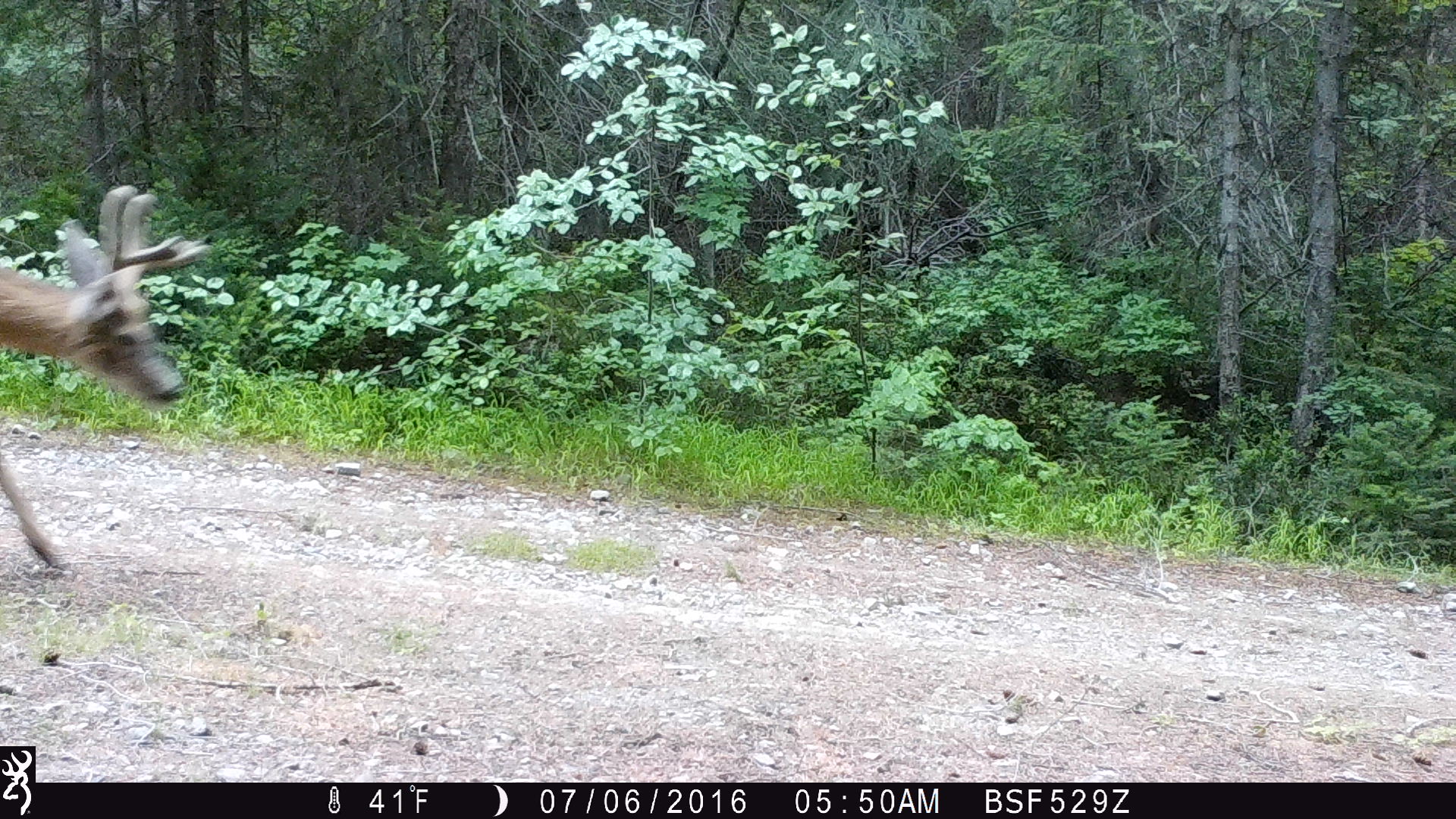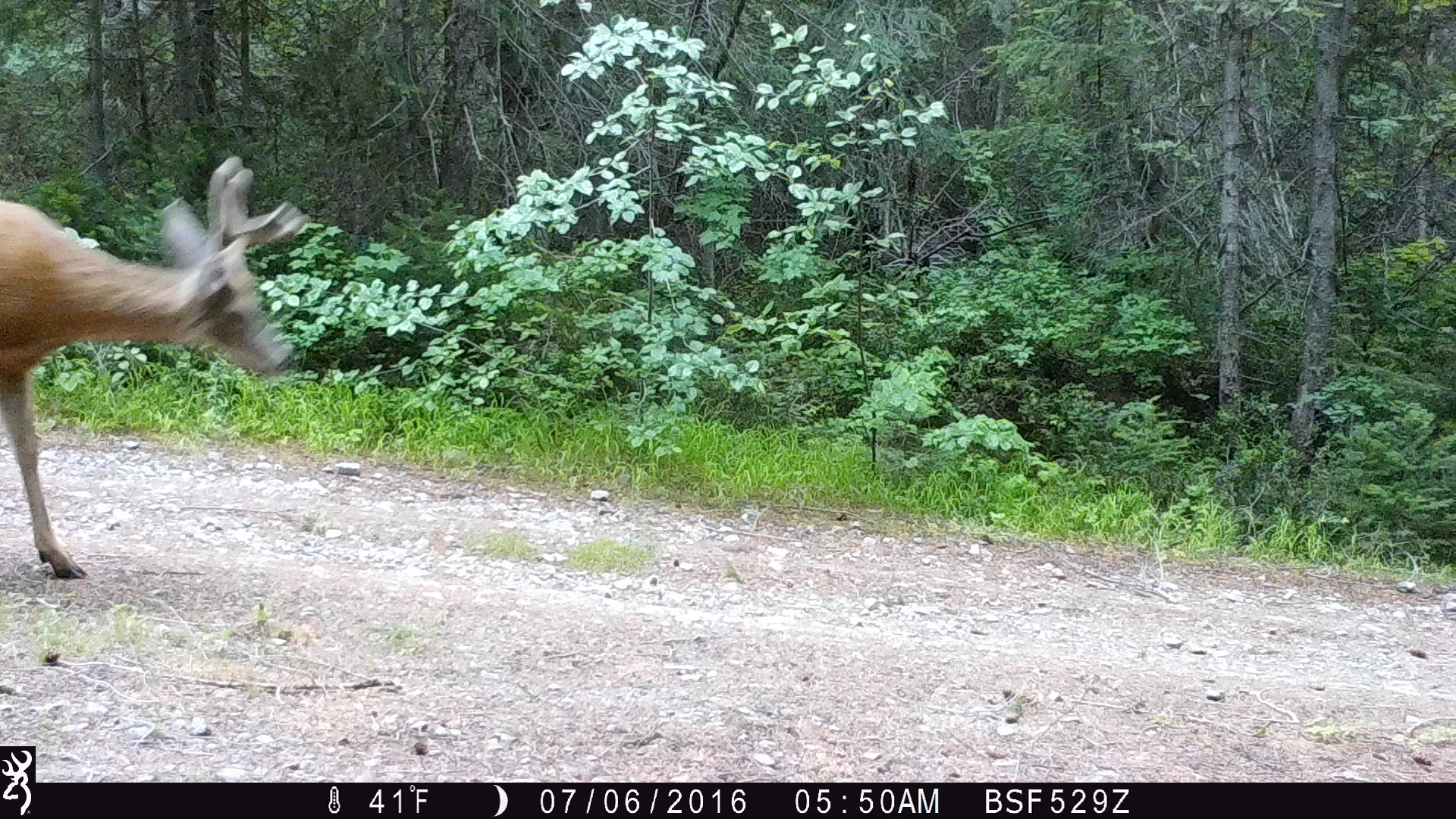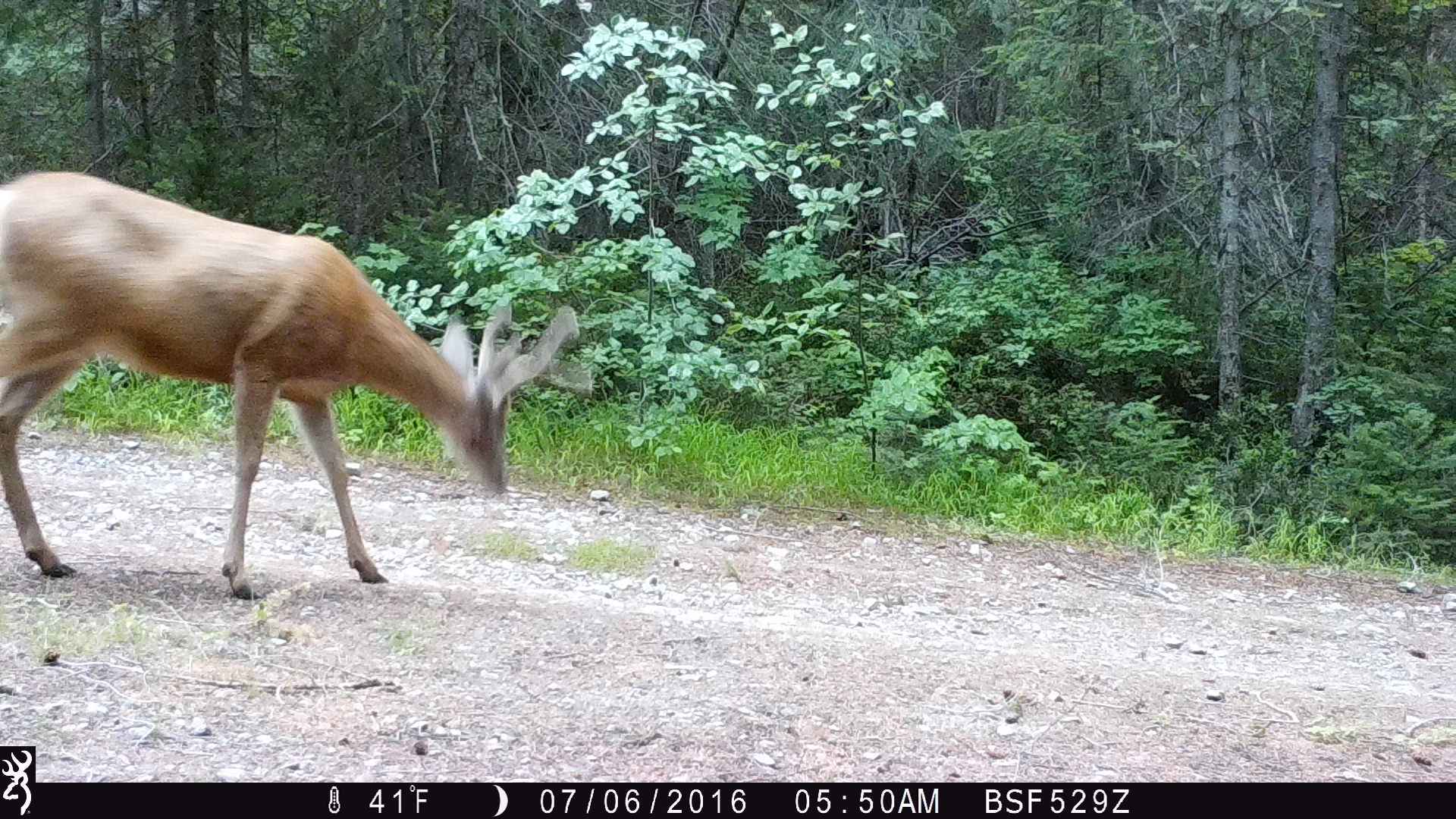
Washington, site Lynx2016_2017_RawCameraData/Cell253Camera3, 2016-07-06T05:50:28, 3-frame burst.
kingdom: Animalia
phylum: Chordata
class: Mammalia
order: Artiodactyla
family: Cervidae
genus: Odocoileus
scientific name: Odocoileus hemionus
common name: mule deer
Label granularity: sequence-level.